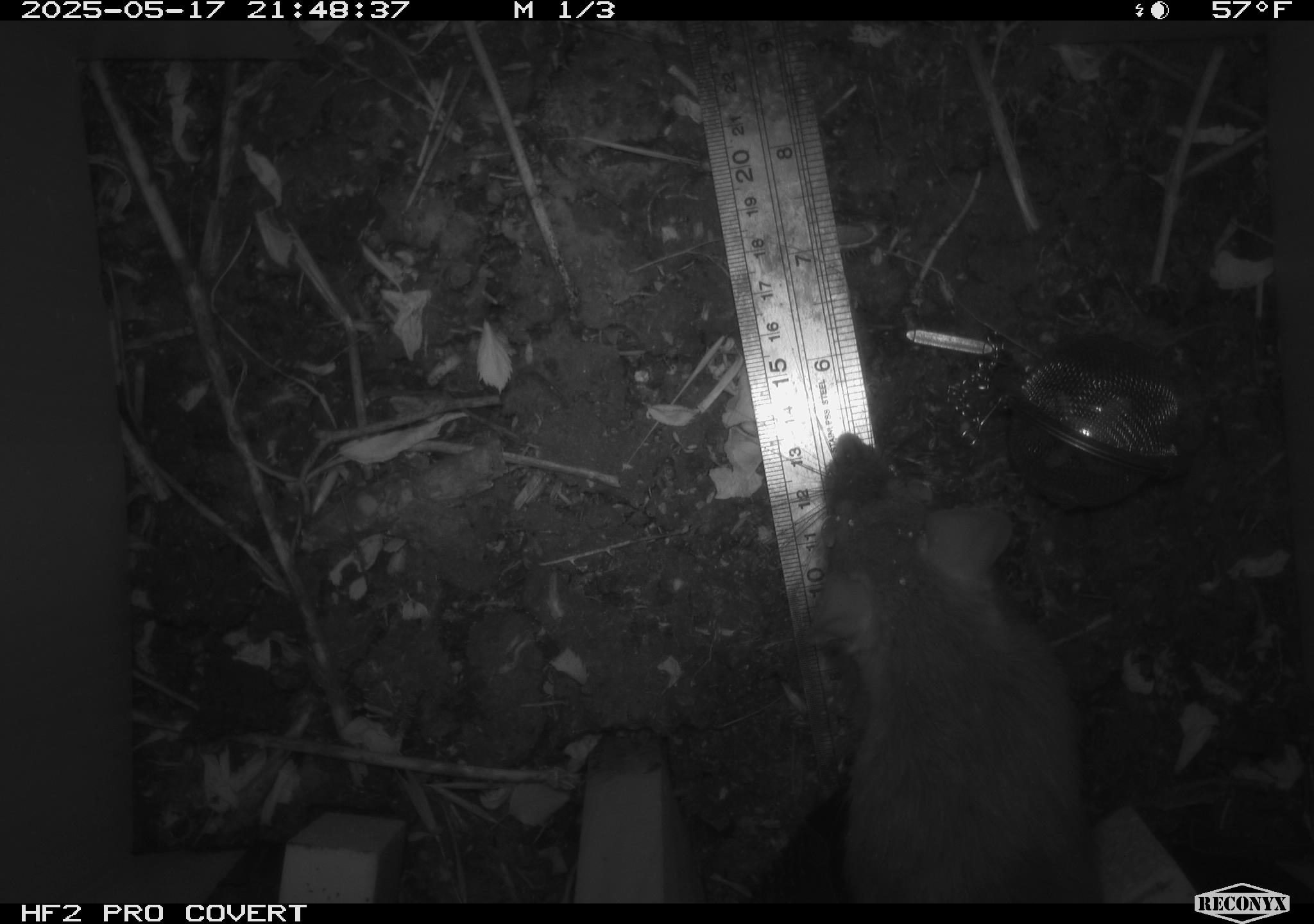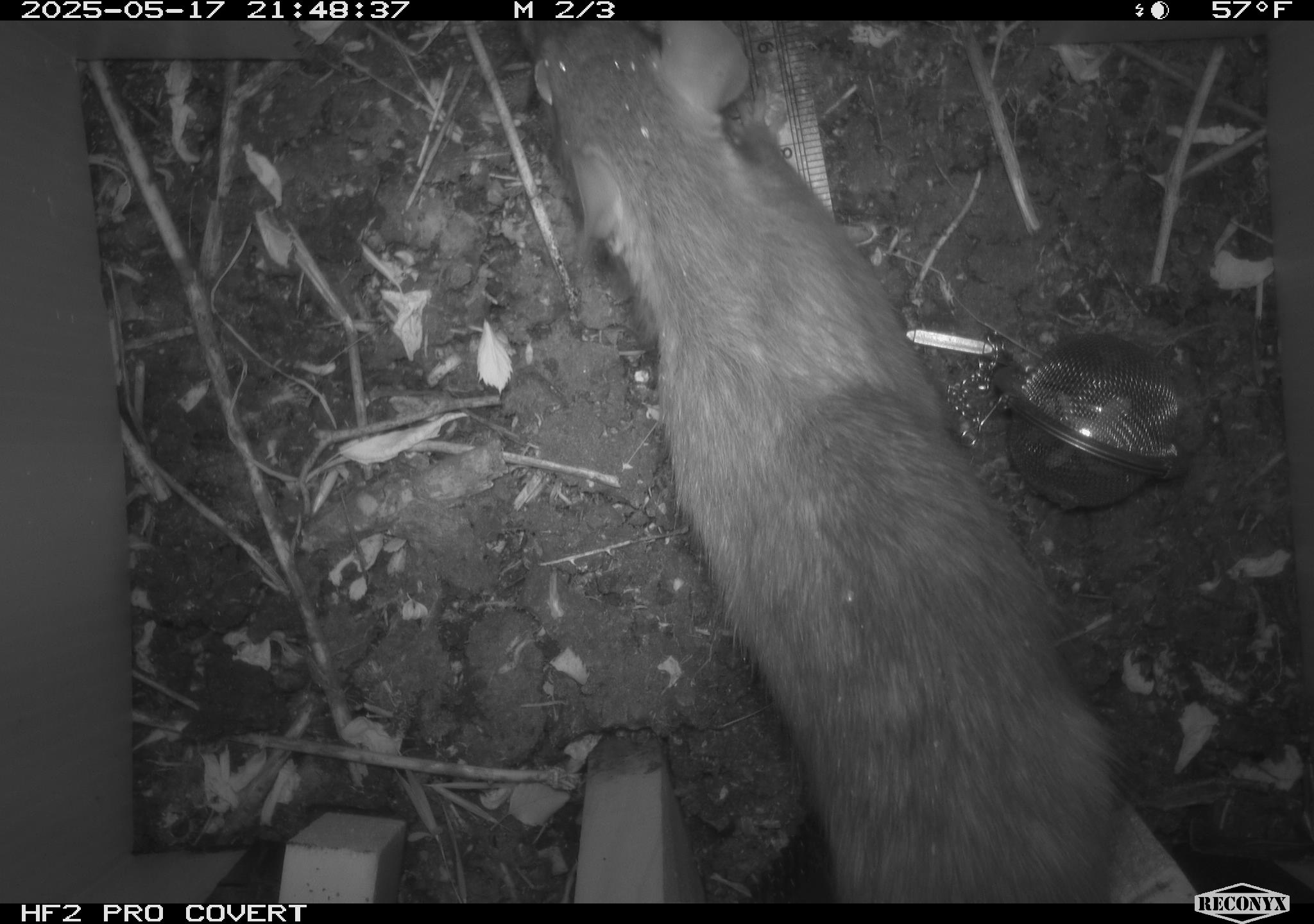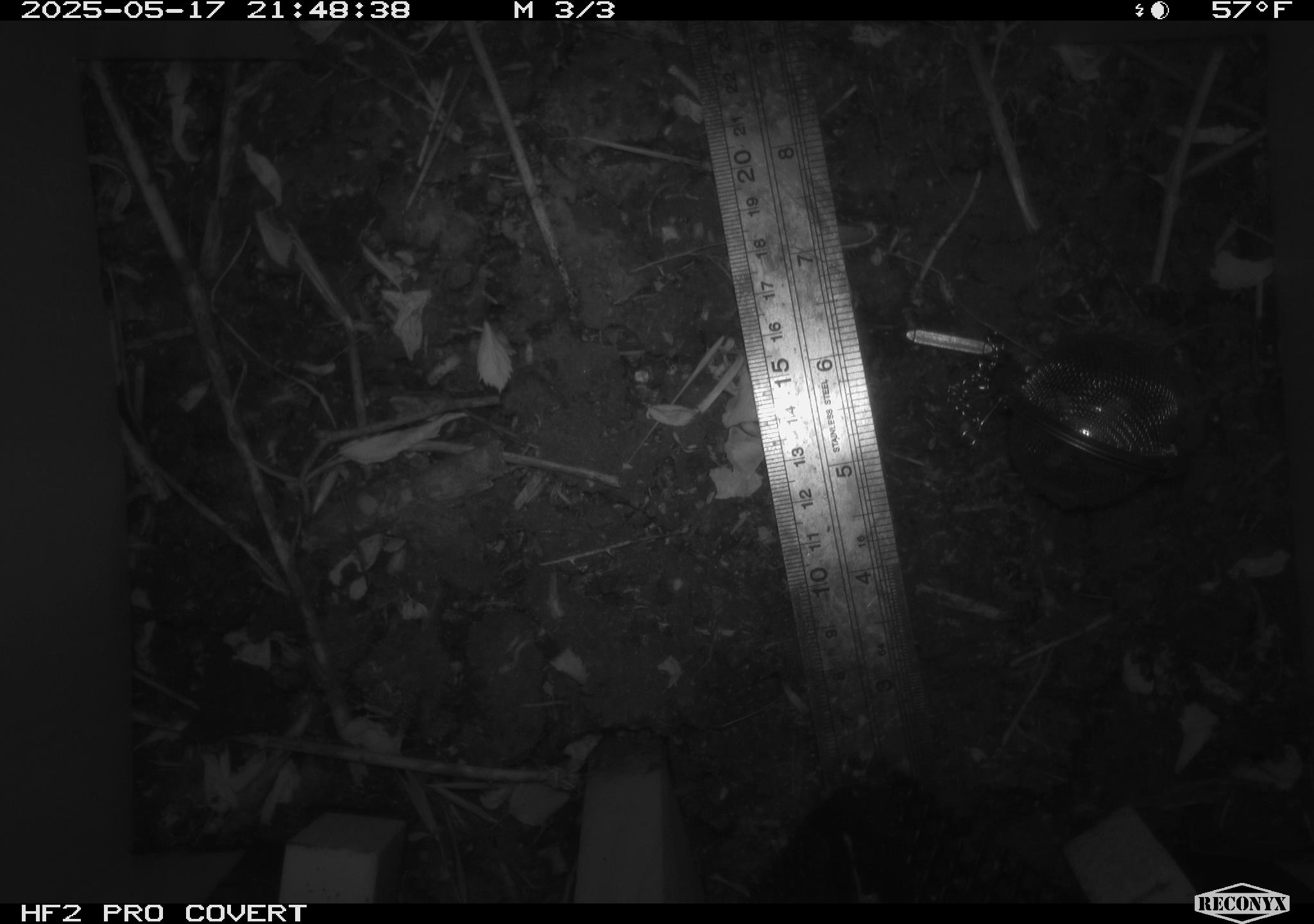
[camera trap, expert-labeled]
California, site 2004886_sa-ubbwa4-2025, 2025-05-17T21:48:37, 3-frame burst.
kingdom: Animalia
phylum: Chordata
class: Mammalia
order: Rodentia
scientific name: Rodentia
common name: rodent